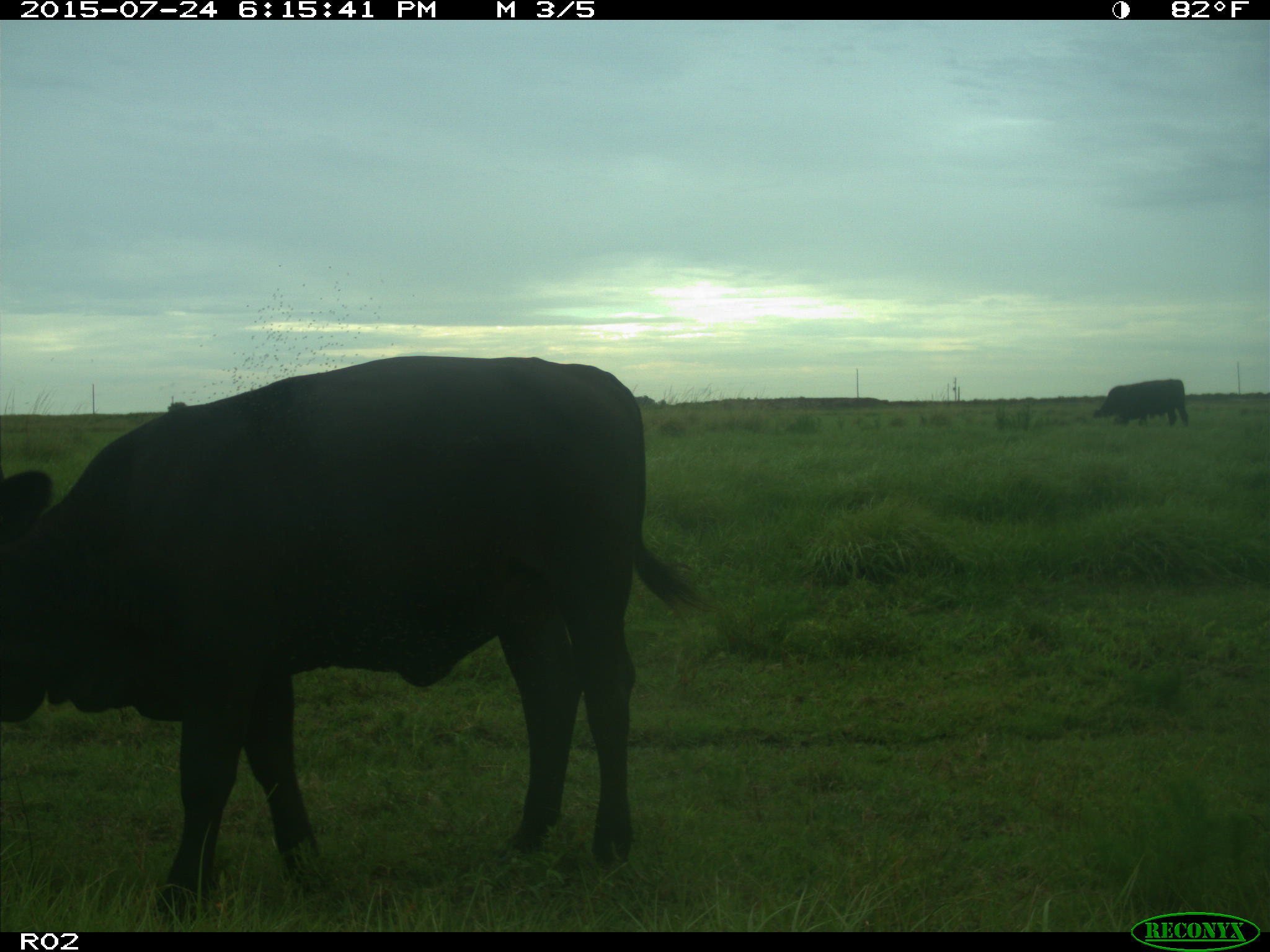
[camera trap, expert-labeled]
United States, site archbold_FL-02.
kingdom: Animalia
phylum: Chordata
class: Mammalia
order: Artiodactyla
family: Bovidae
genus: Bos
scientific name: Bos taurus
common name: domestic cow